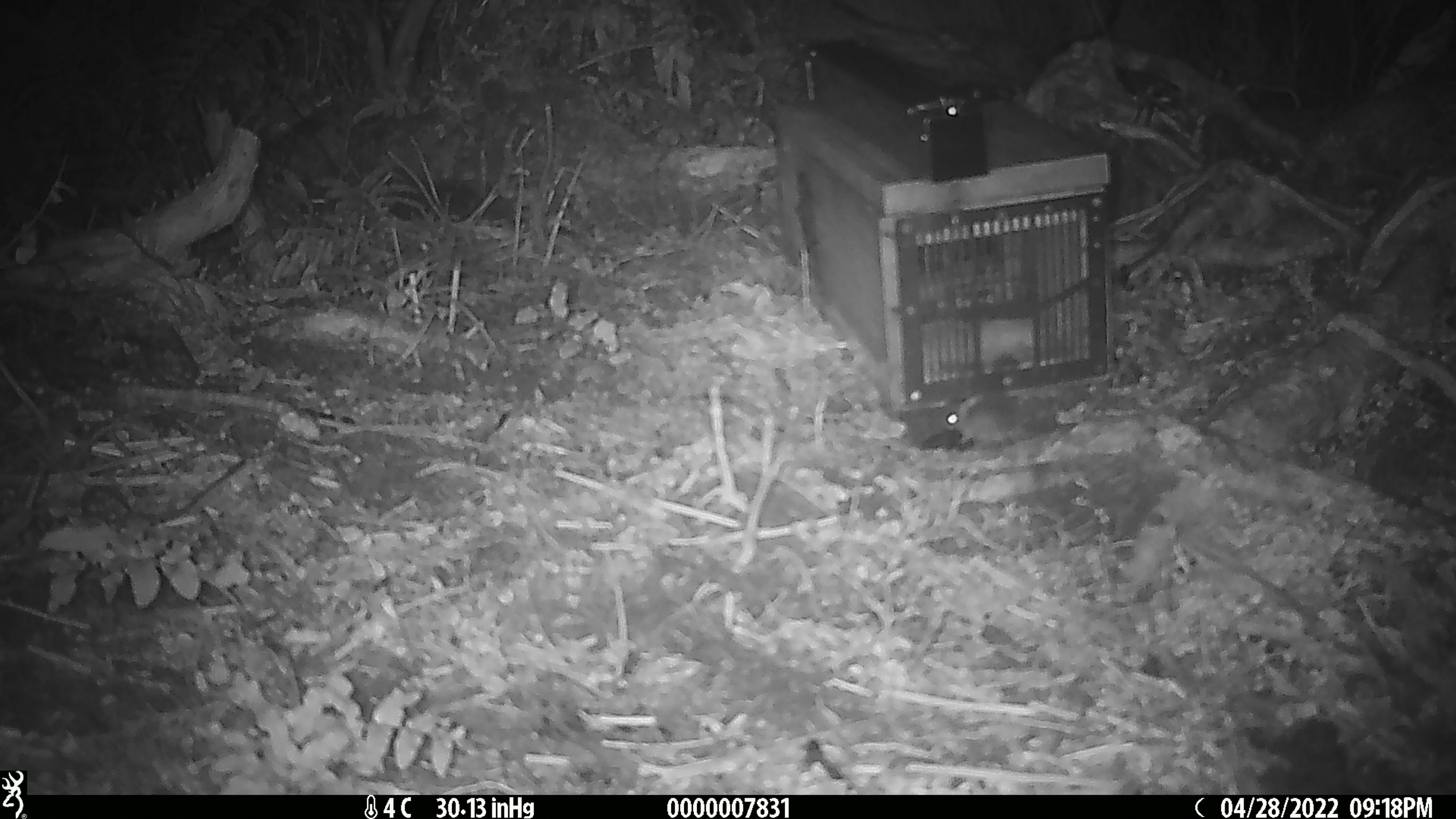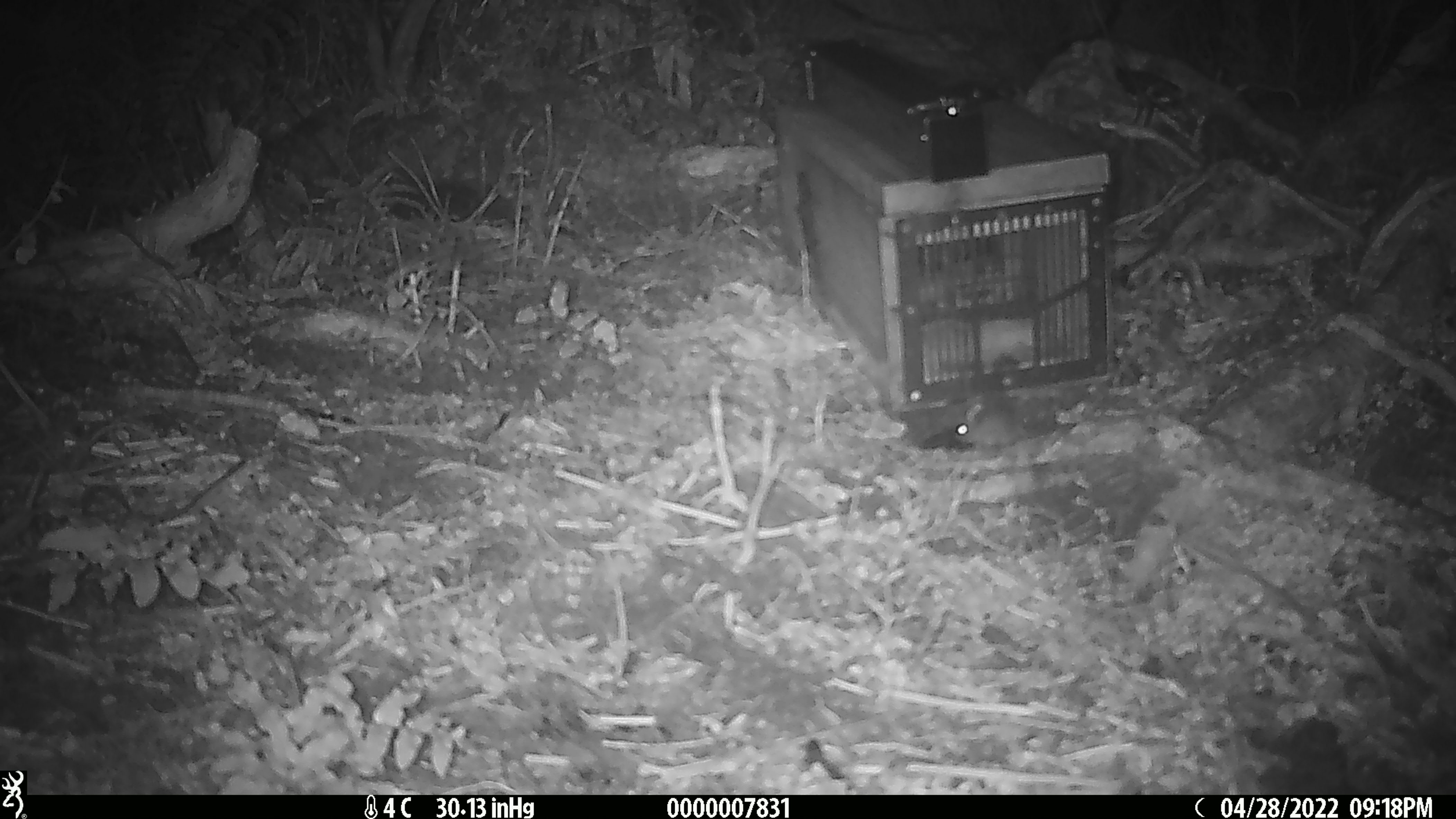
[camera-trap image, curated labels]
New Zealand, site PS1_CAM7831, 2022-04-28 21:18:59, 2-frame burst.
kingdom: Animalia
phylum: Chordata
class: Mammalia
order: Rodentia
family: Muridae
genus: Mus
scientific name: Mus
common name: mouse